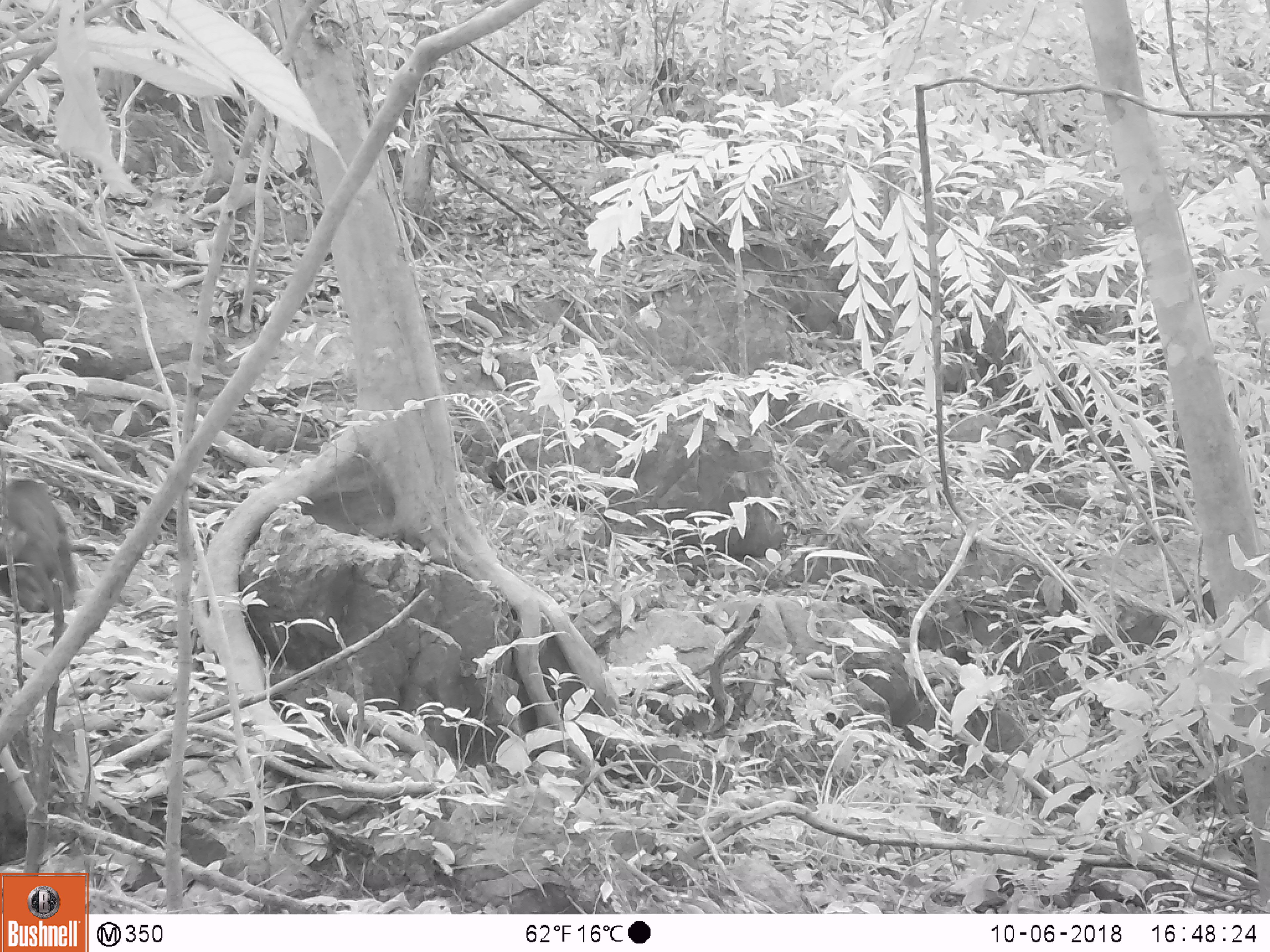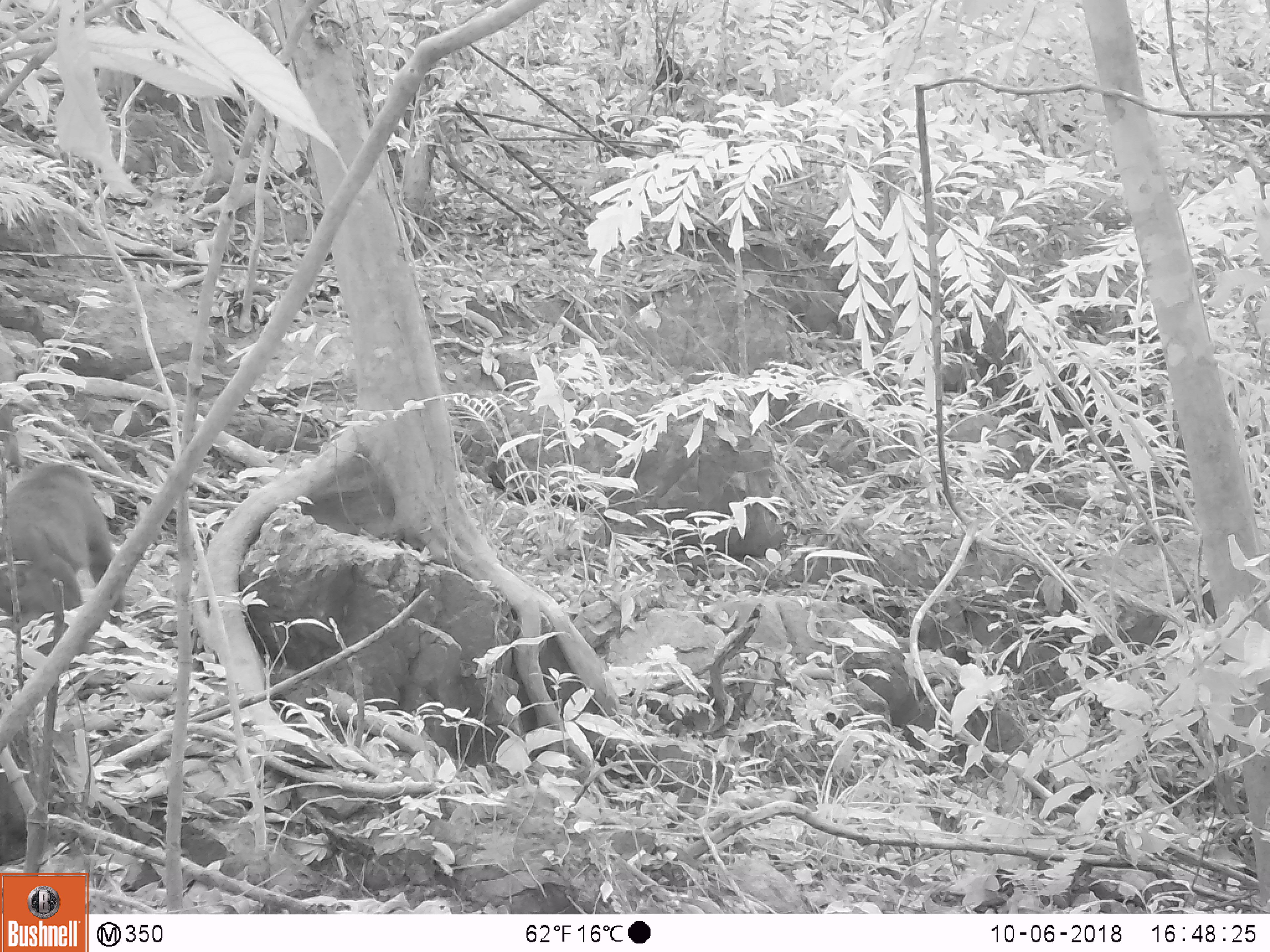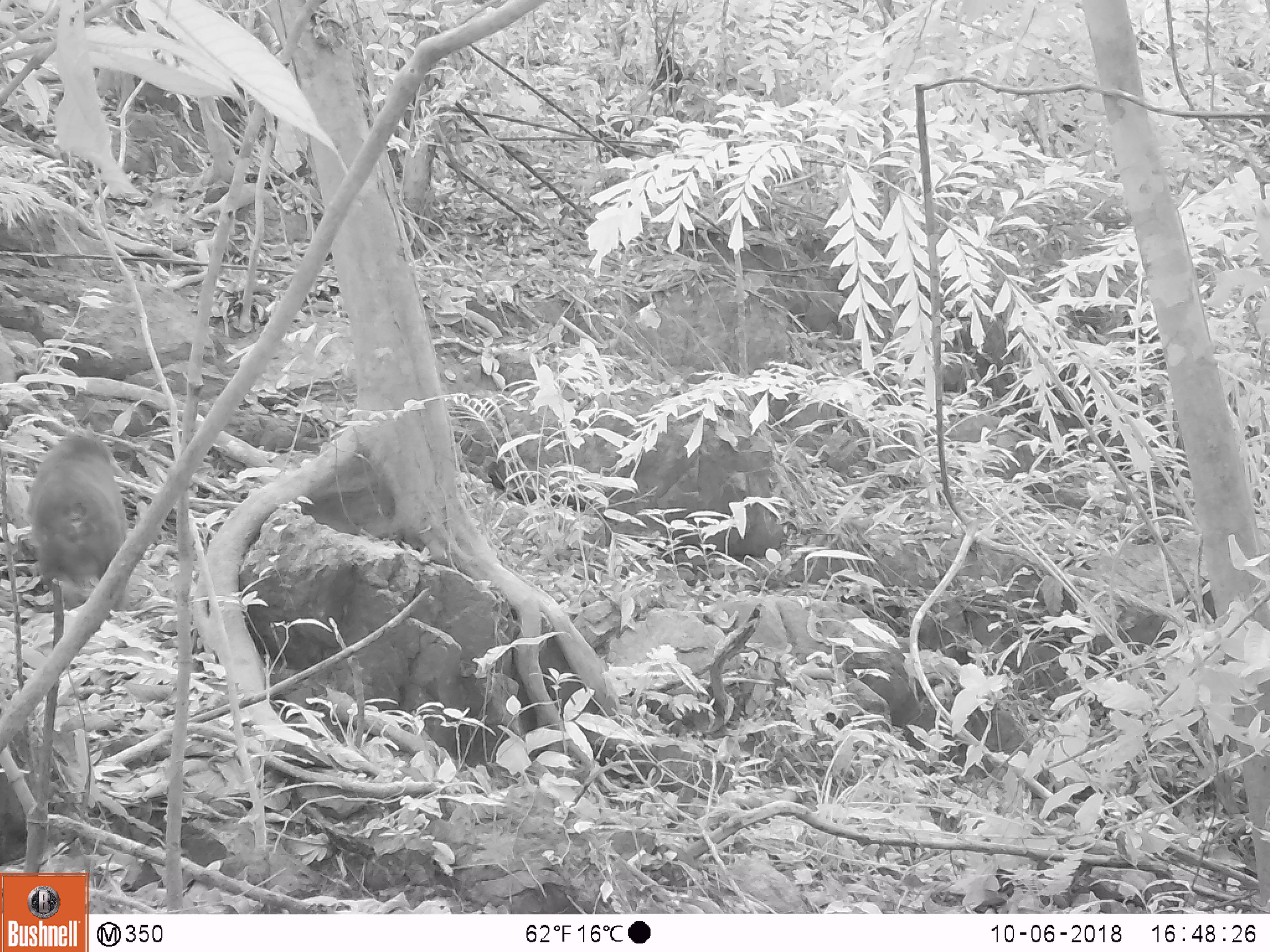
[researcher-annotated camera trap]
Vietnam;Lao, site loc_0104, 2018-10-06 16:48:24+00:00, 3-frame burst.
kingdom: Animalia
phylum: Chordata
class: Mammalia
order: Primates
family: Cercopithecidae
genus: Macaca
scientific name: Macaca arctoides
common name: stump-tailed macaque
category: stump tailed macaque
Stump tailed macaque (stump-tailed macaque) (Macaca arctoides). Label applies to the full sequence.